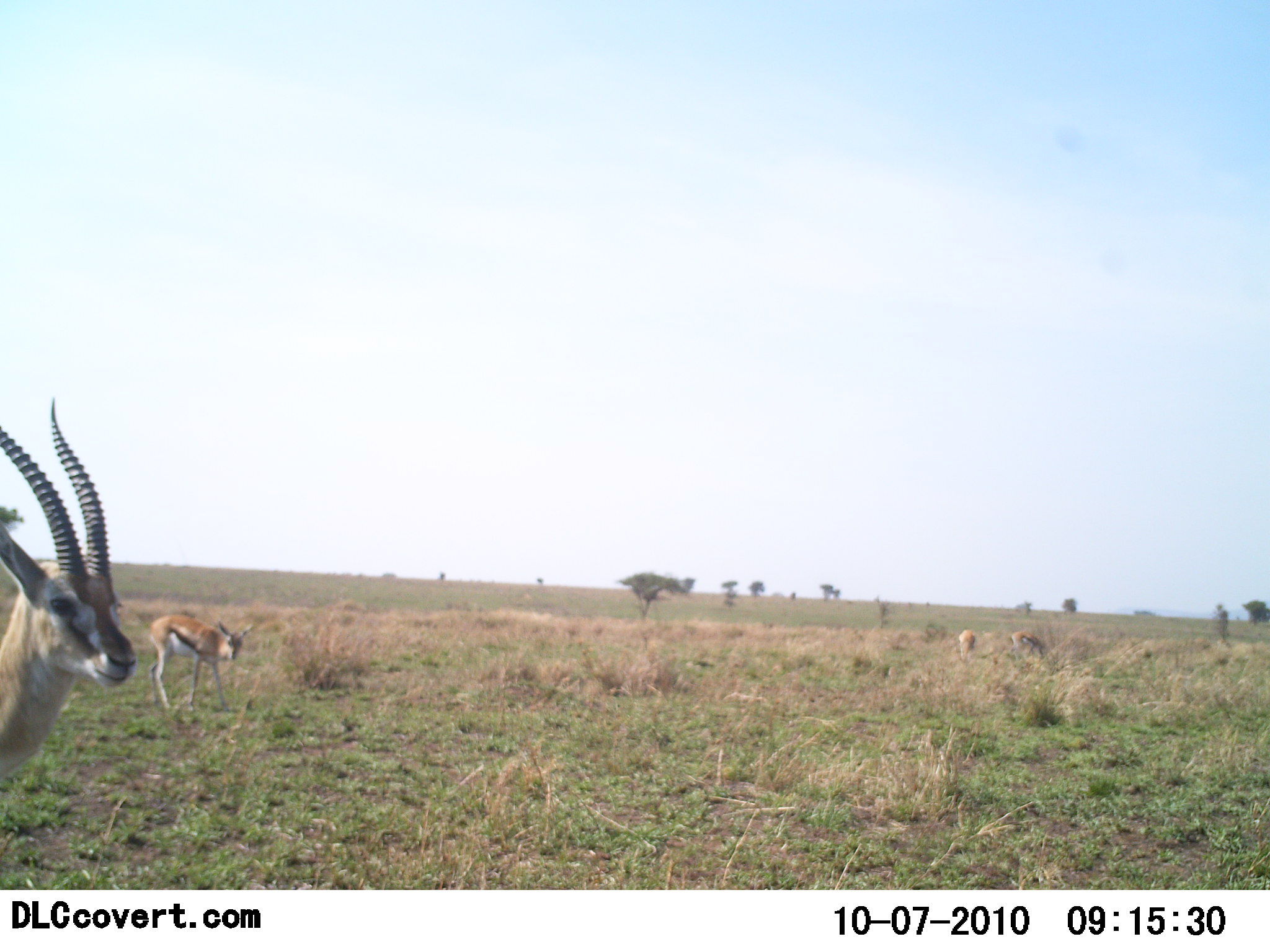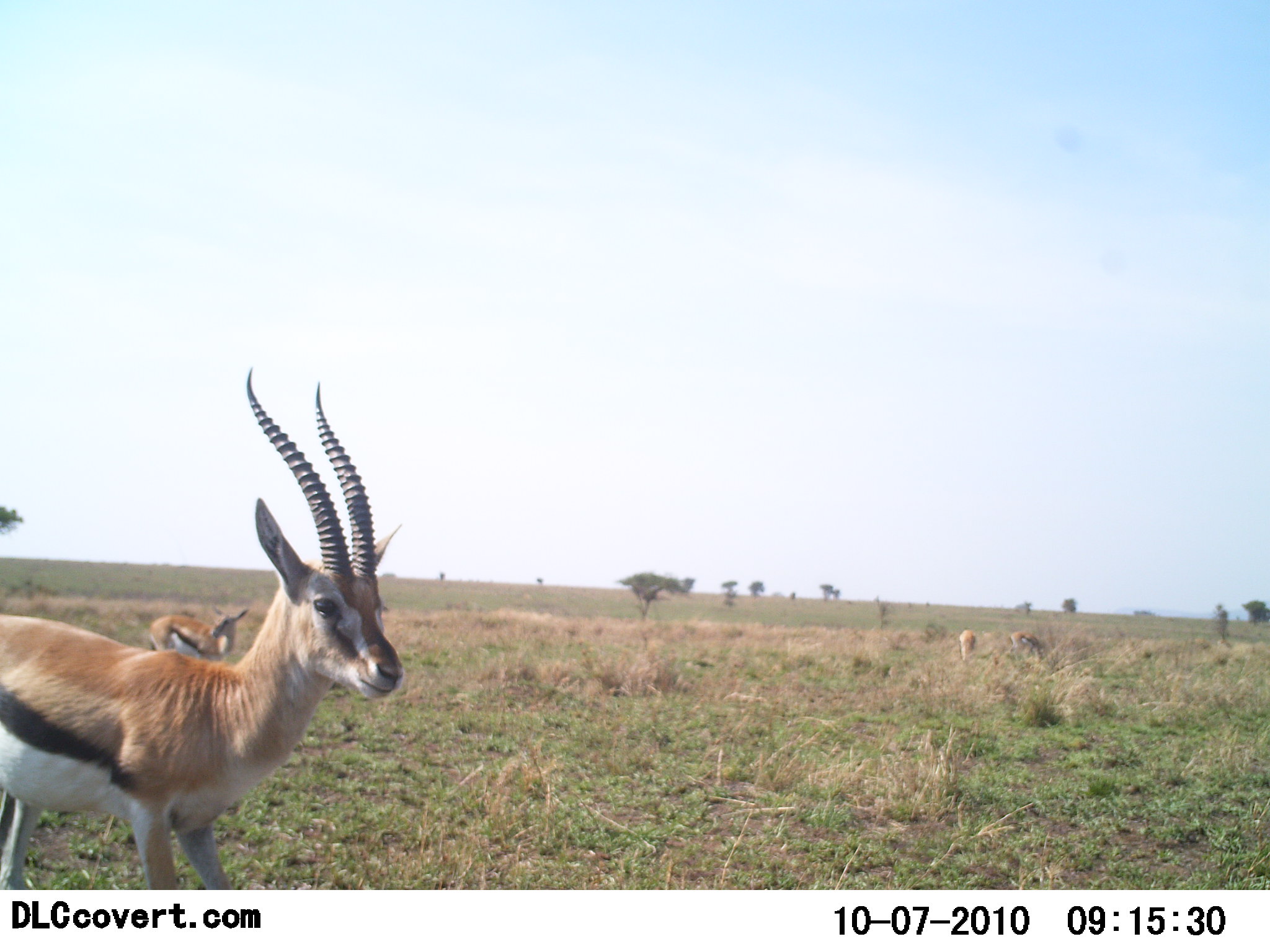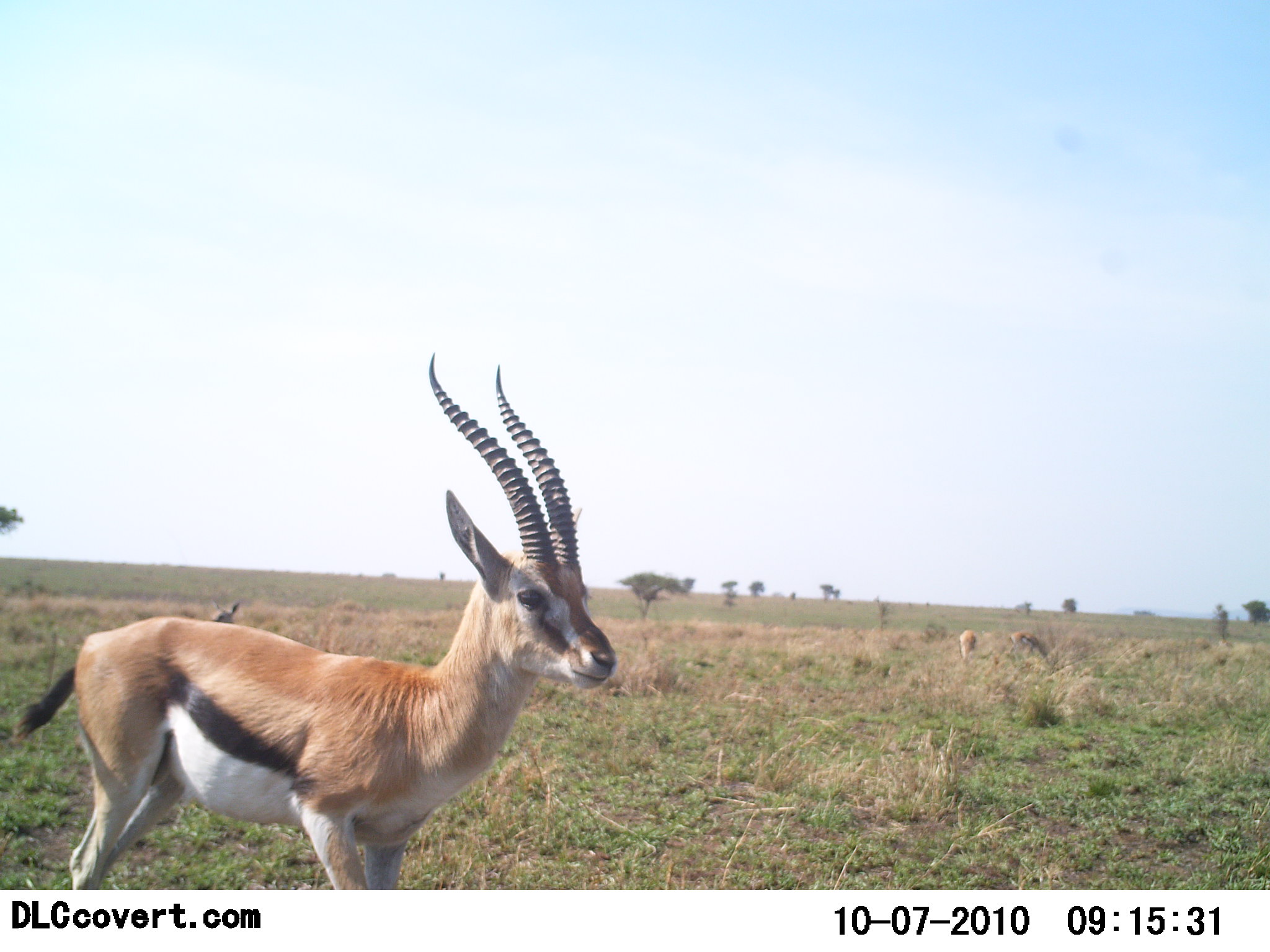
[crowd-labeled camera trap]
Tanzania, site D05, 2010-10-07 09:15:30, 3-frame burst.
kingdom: Animalia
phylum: Chordata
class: Mammalia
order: Artiodactyla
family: Bovidae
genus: Eudorcas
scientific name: Eudorcas thomsonii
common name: thomson's gazelle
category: gazellethomsons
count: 4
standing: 75%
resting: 0%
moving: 83%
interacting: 0%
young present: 0%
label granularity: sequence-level